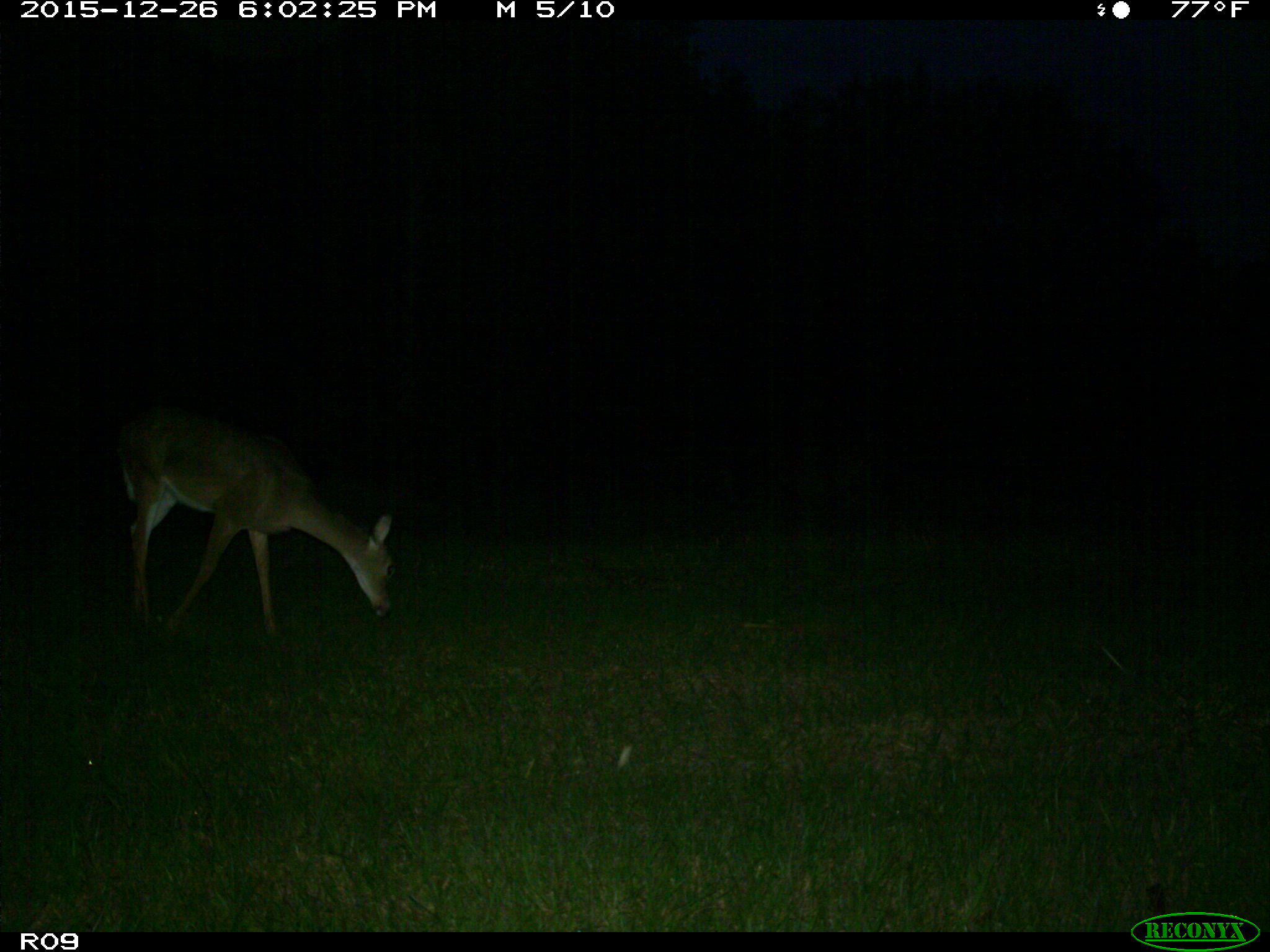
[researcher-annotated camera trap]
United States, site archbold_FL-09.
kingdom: Animalia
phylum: Chordata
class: Mammalia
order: Artiodactyla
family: Cervidae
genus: Odocoileus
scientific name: Odocoileus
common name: deer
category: unidentified deer